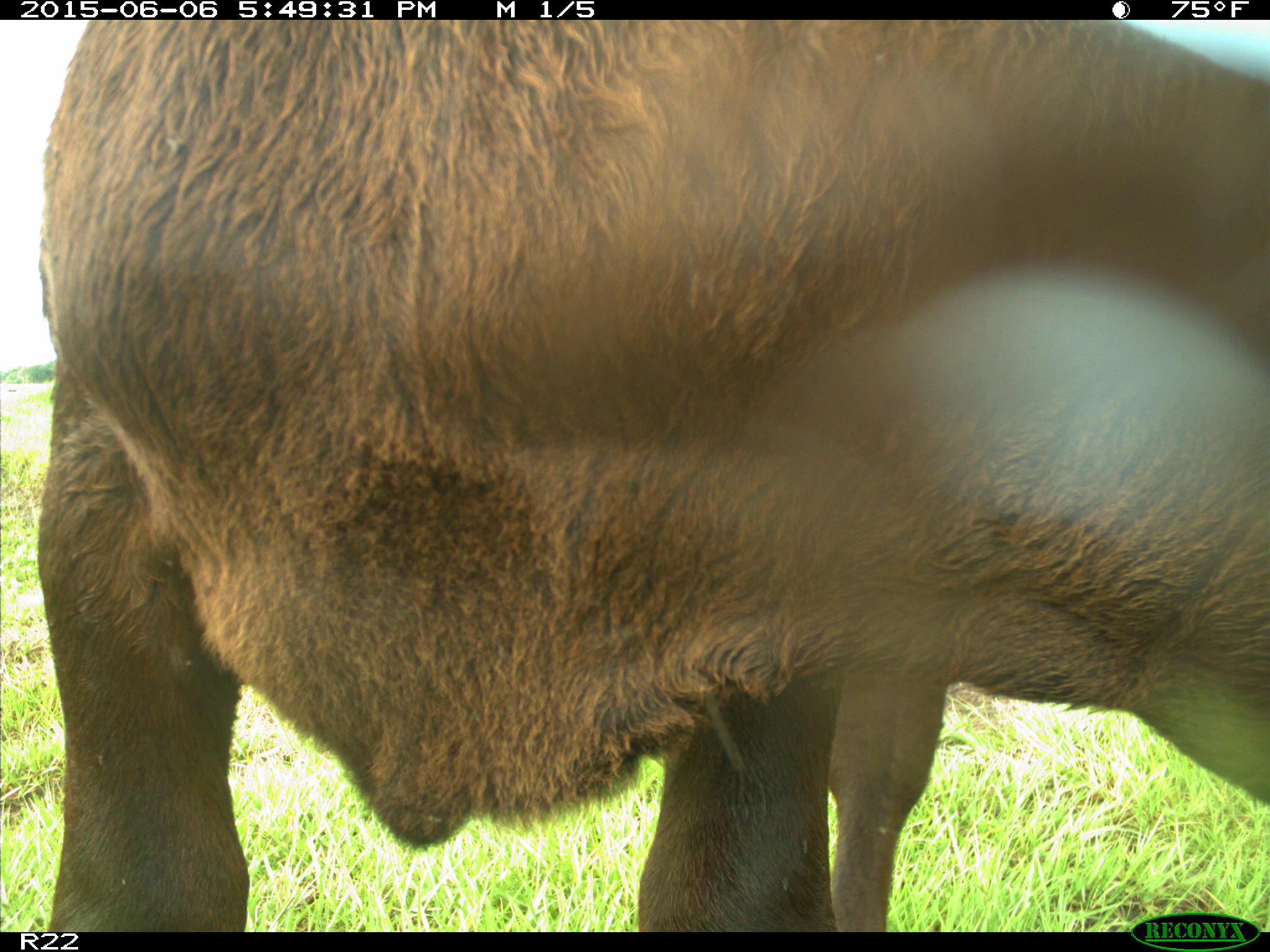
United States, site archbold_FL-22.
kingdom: Animalia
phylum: Chordata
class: Mammalia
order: Artiodactyla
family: Bovidae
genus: Bos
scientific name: Bos taurus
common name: domestic cow